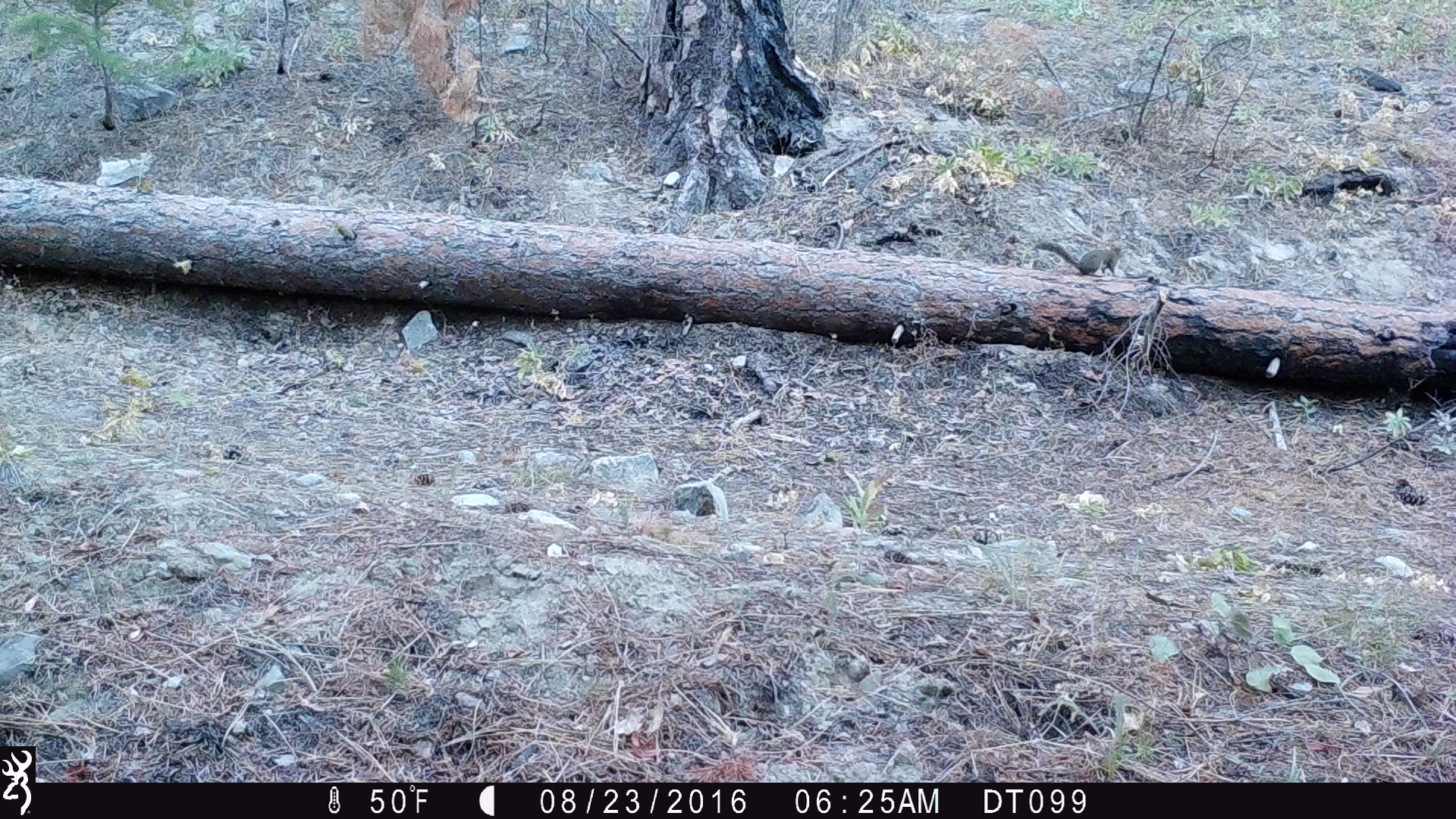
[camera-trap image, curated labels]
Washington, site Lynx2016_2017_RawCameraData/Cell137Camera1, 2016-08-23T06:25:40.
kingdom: Animalia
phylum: Chordata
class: Mammalia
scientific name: Mammalia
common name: small mammal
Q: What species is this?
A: Small mammal (Mammalia).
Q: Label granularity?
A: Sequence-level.